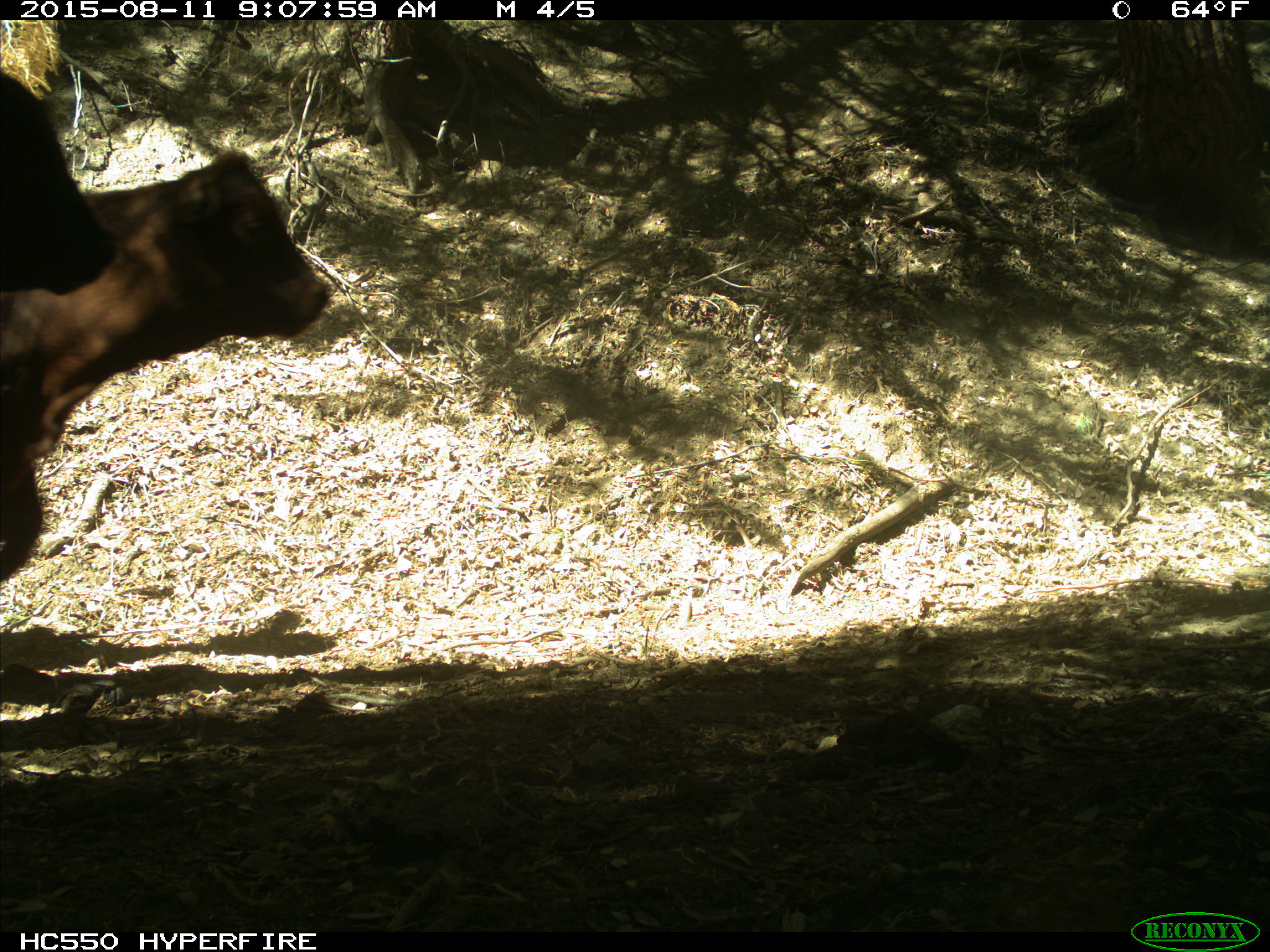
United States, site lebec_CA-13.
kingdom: Animalia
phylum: Chordata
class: Mammalia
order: Artiodactyla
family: Bovidae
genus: Bos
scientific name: Bos taurus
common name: domestic cow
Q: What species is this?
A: Bos taurus (domestic cow).